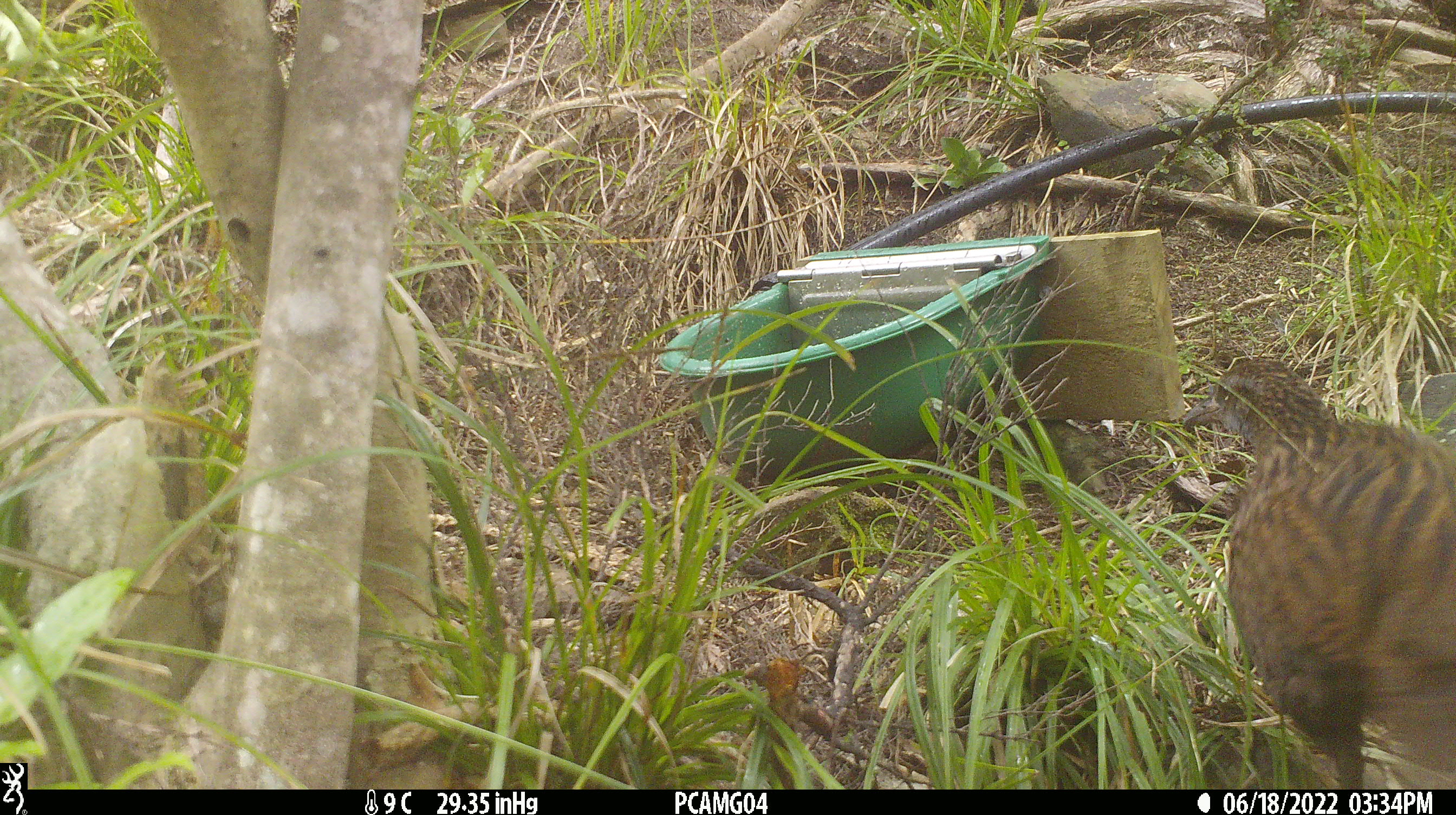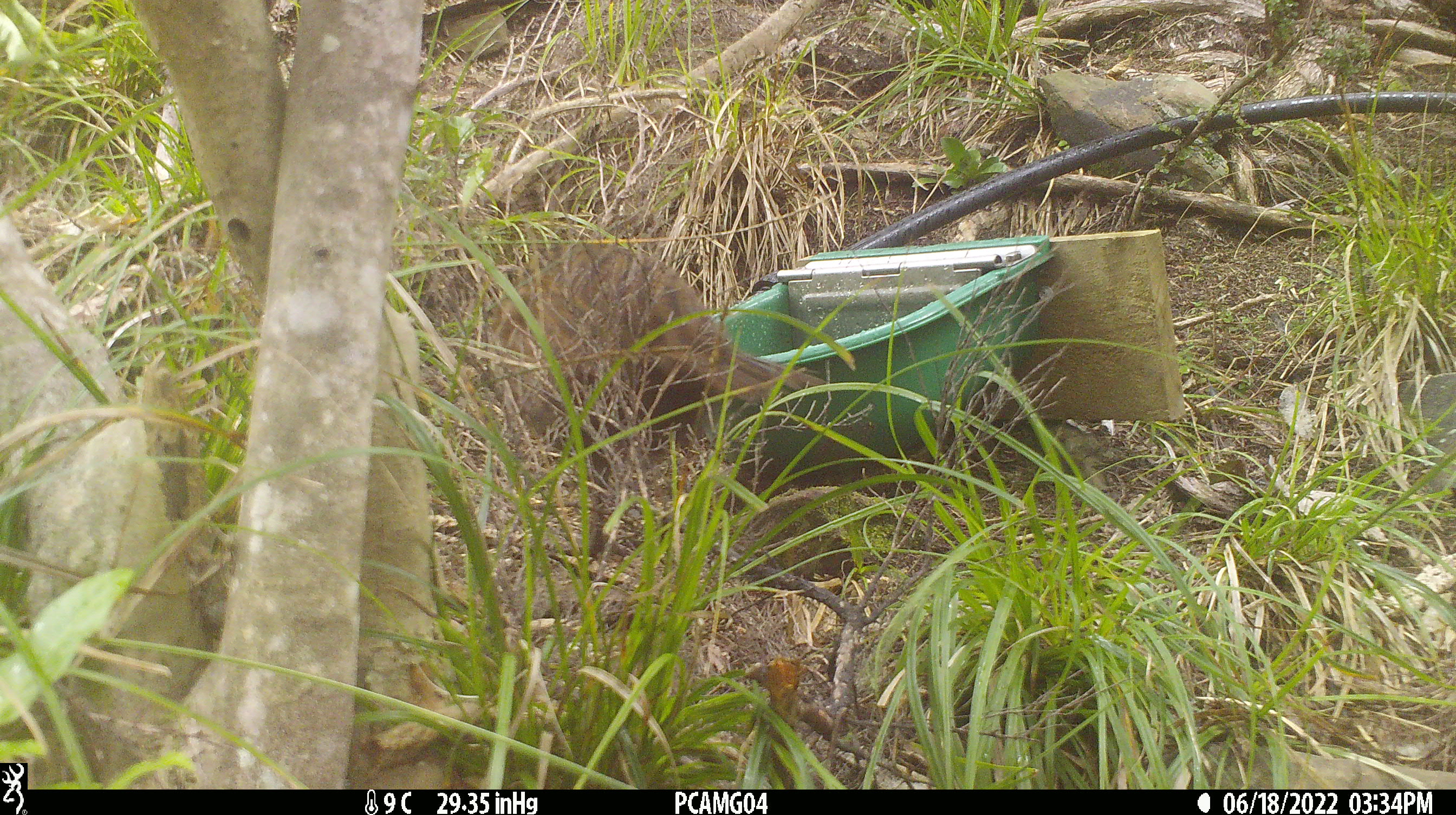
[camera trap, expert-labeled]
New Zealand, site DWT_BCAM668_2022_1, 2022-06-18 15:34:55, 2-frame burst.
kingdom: Animalia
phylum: Chordata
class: Aves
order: Gruiformes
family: Rallidae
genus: Gallirallus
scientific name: Gallirallus australis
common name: weka